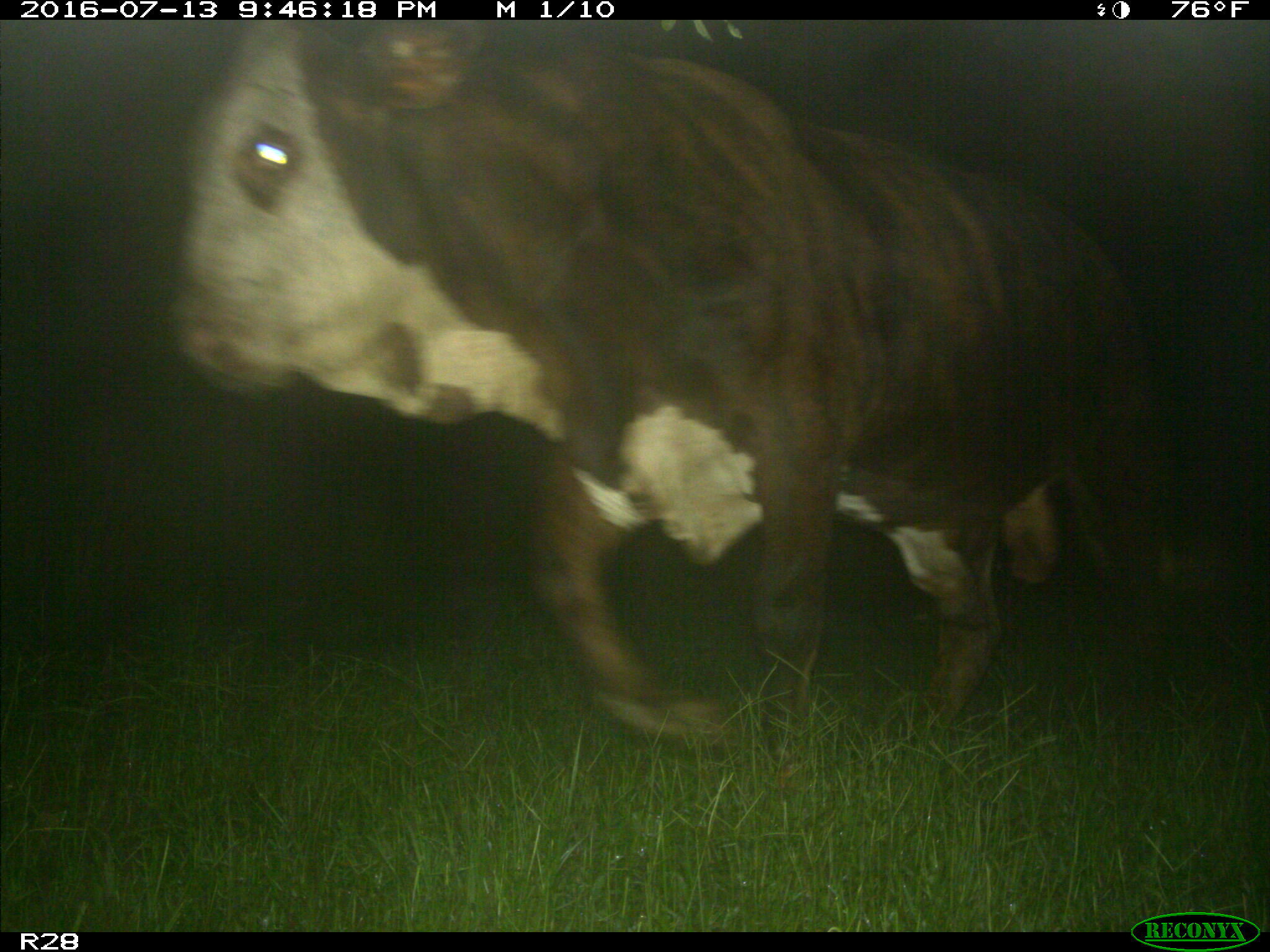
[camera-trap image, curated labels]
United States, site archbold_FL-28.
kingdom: Animalia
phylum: Chordata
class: Mammalia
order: Artiodactyla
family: Bovidae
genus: Bos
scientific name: Bos taurus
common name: domestic cow